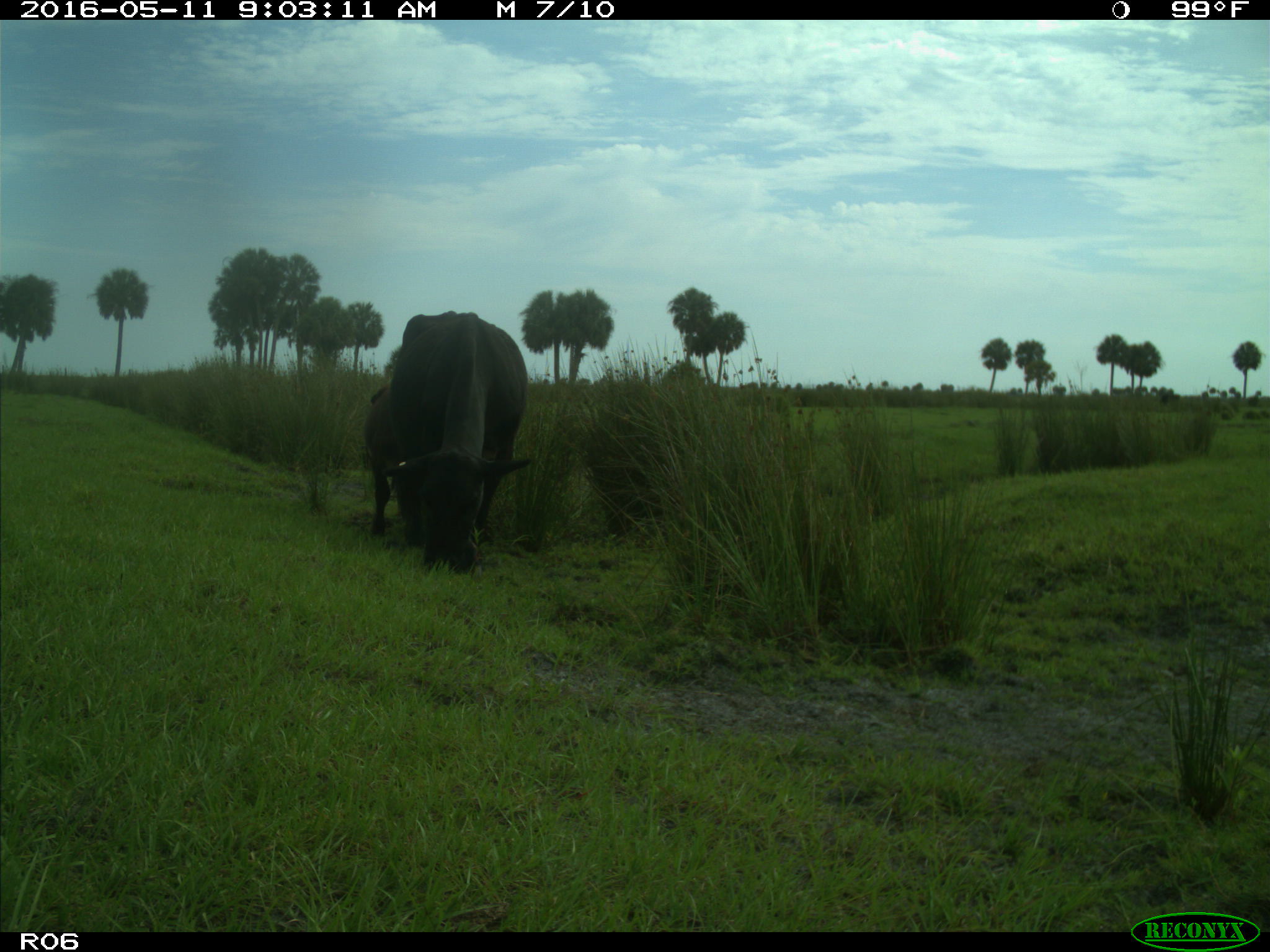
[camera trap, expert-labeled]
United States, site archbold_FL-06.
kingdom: Animalia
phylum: Chordata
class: Mammalia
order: Artiodactyla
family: Bovidae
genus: Bos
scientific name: Bos taurus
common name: domestic cow